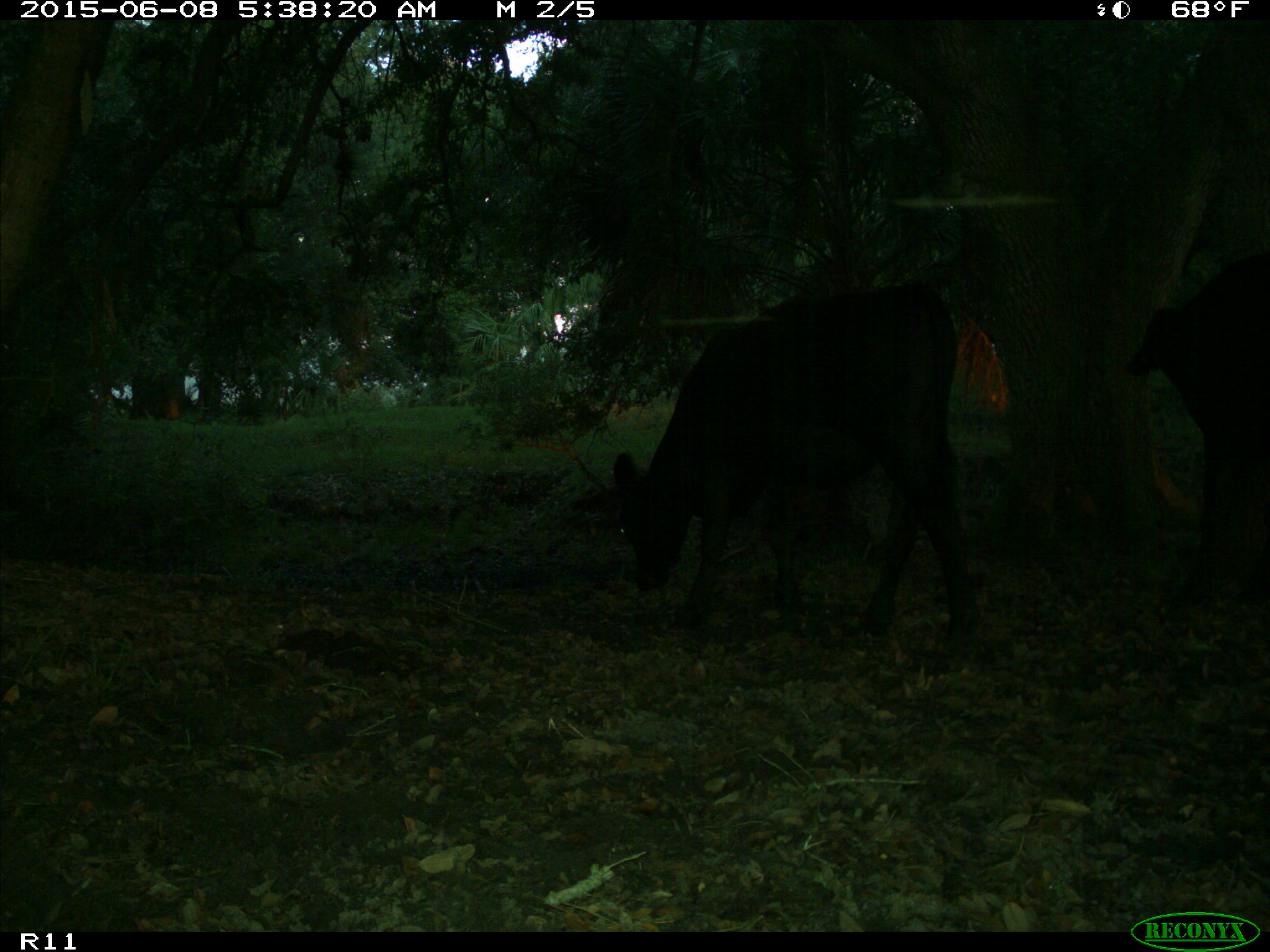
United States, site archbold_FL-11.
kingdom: Animalia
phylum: Chordata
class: Mammalia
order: Artiodactyla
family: Bovidae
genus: Bos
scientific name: Bos taurus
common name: domestic cow